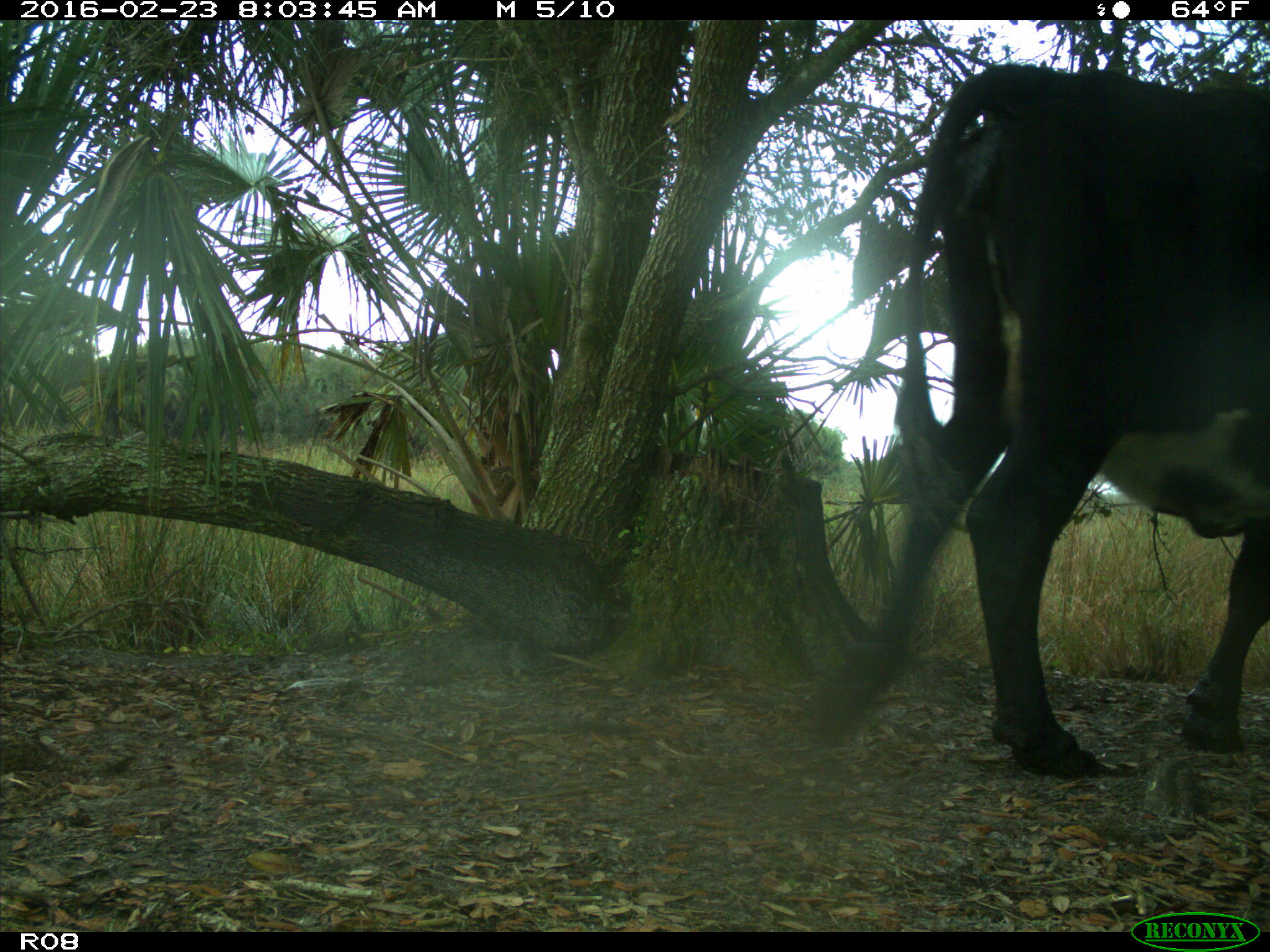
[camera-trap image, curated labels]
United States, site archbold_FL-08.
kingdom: Animalia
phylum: Chordata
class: Mammalia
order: Artiodactyla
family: Bovidae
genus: Bos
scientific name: Bos taurus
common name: domestic cow